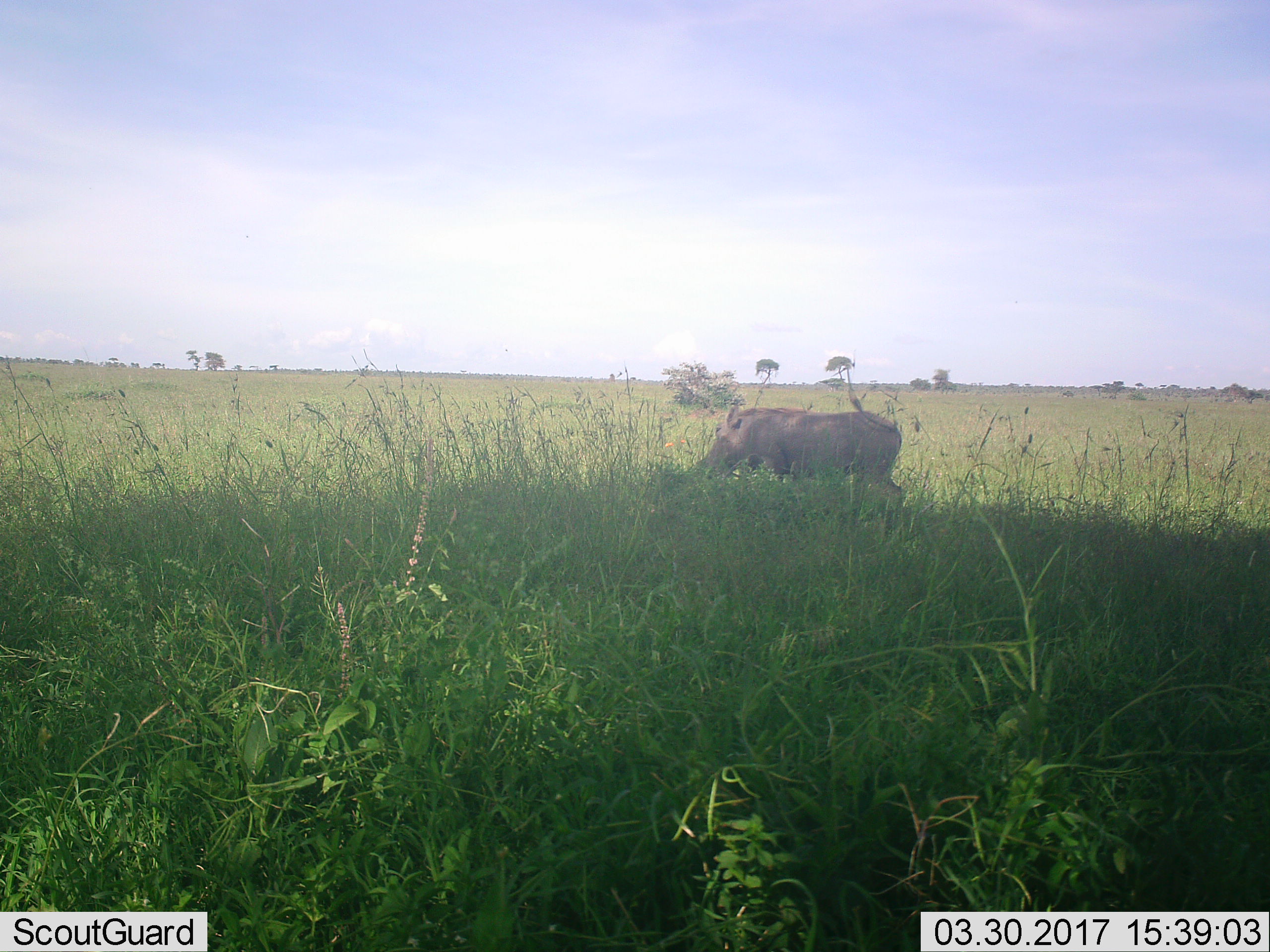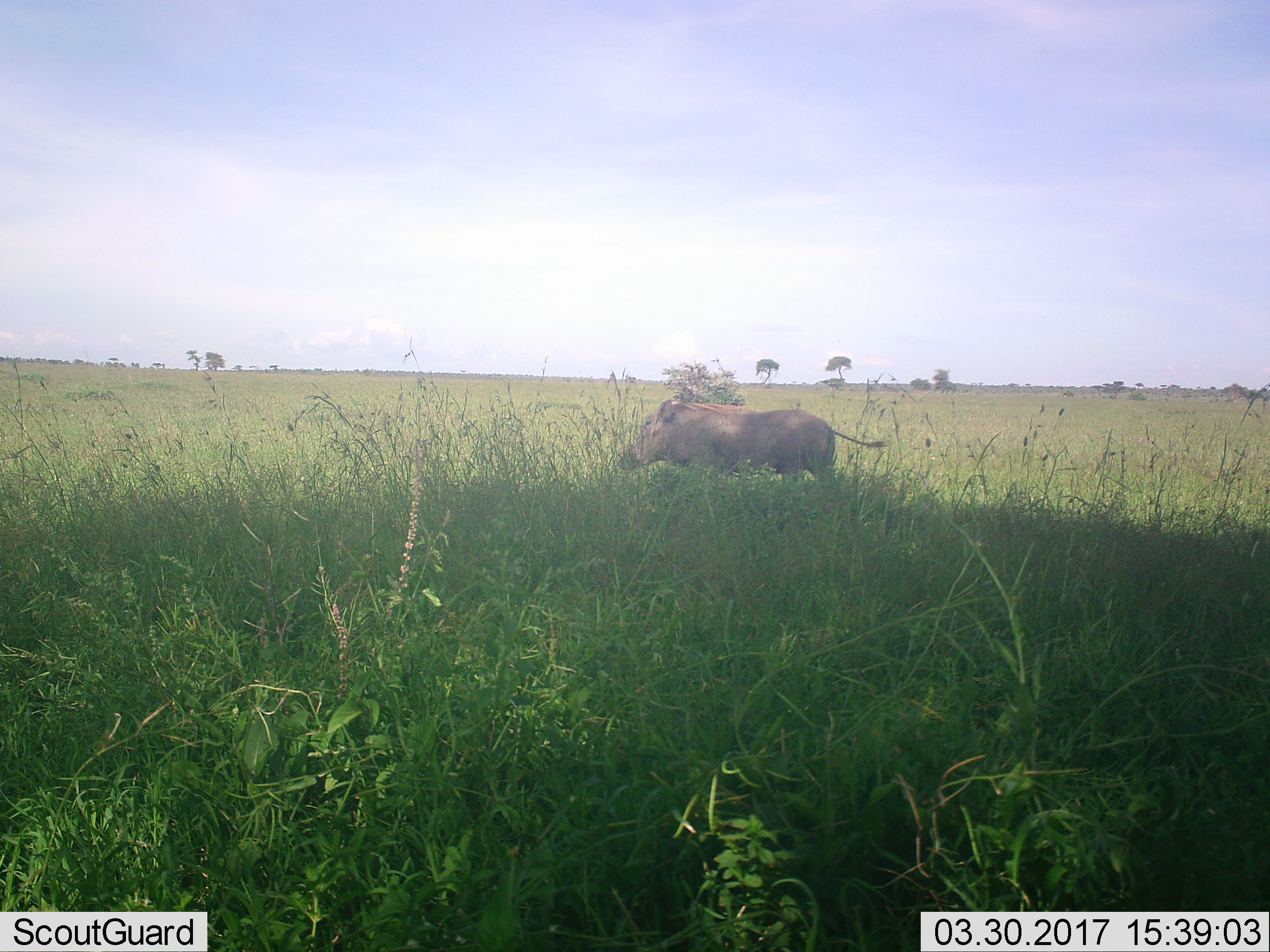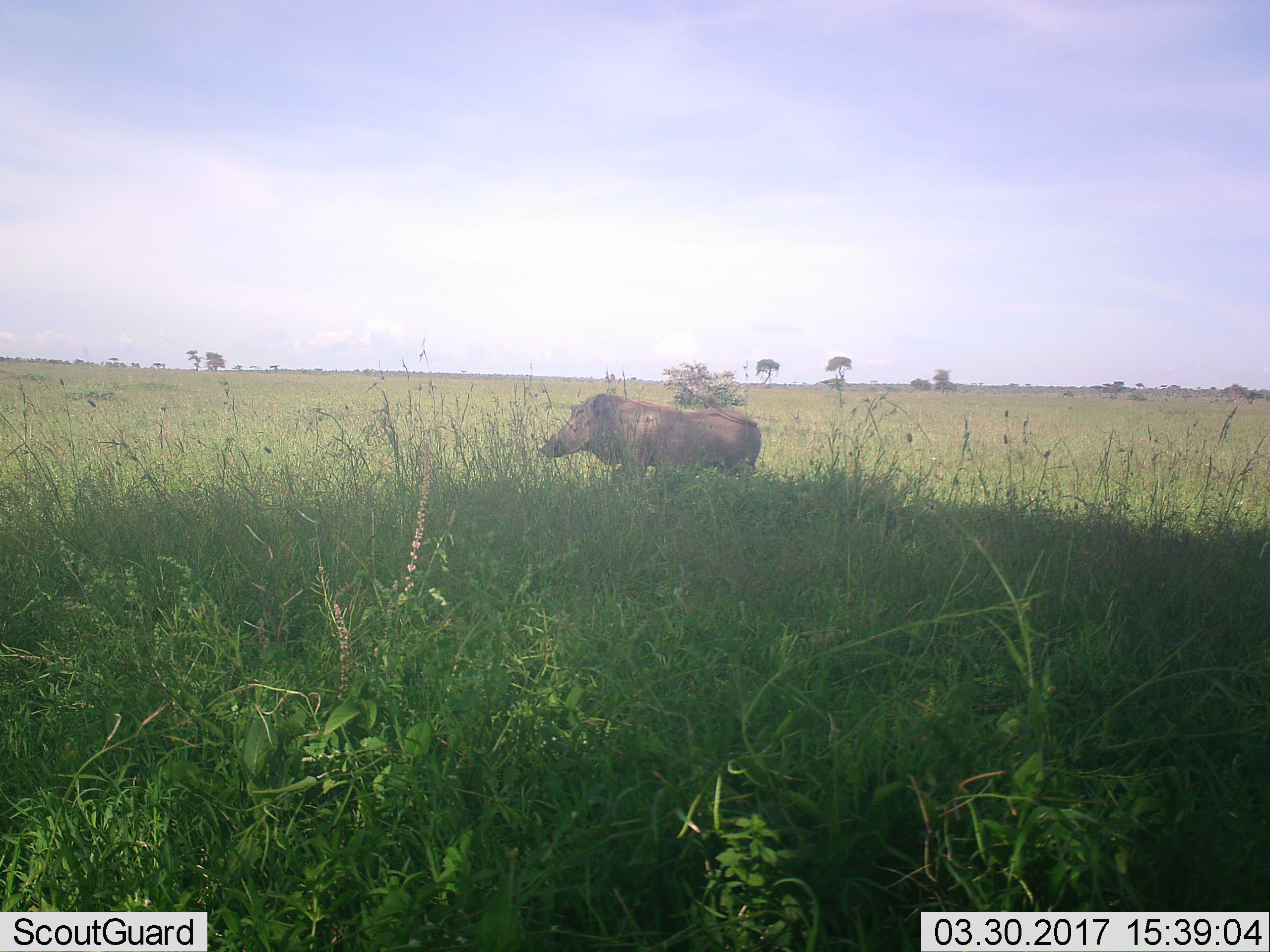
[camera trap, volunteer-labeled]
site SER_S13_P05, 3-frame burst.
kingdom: Animalia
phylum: Chordata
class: Mammalia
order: Artiodactyla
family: Suidae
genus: Phacochoerus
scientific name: Phacochoerus africanus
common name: warthog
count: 1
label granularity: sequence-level